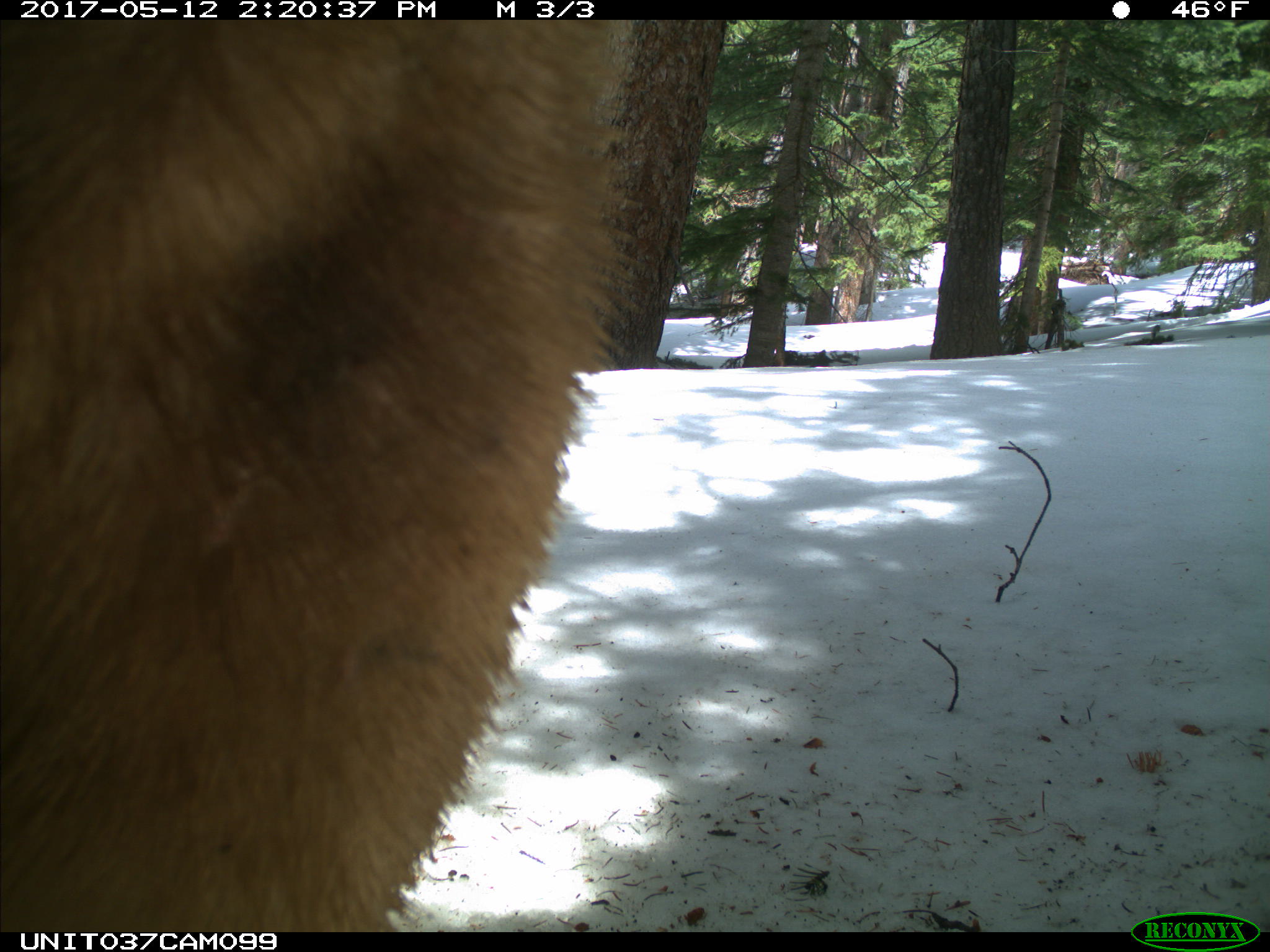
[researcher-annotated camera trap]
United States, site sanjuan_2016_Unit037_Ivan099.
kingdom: Animalia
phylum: Chordata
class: Mammalia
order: Carnivora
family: Ursidae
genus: Ursus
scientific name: Ursus americanus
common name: american black bear